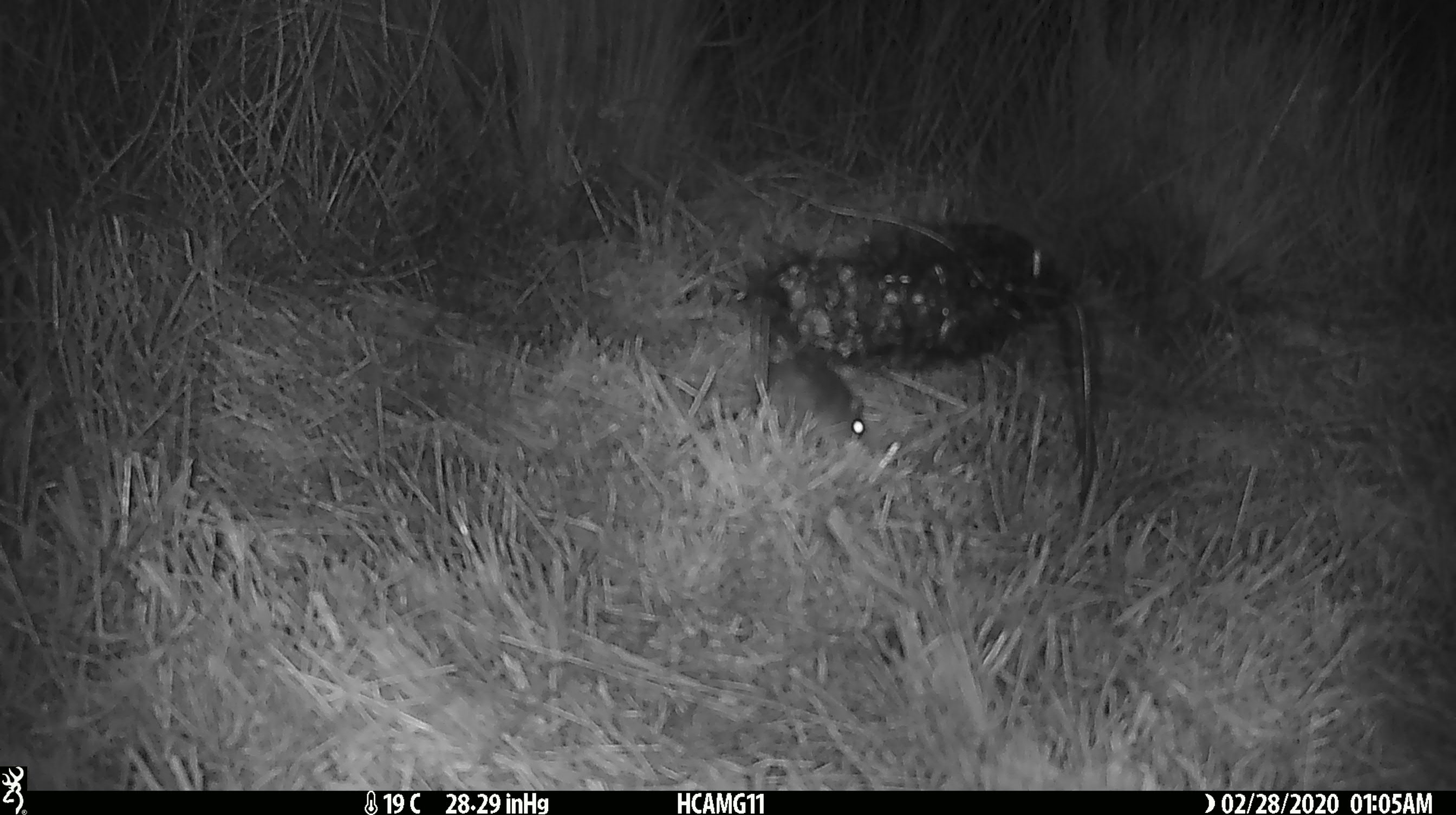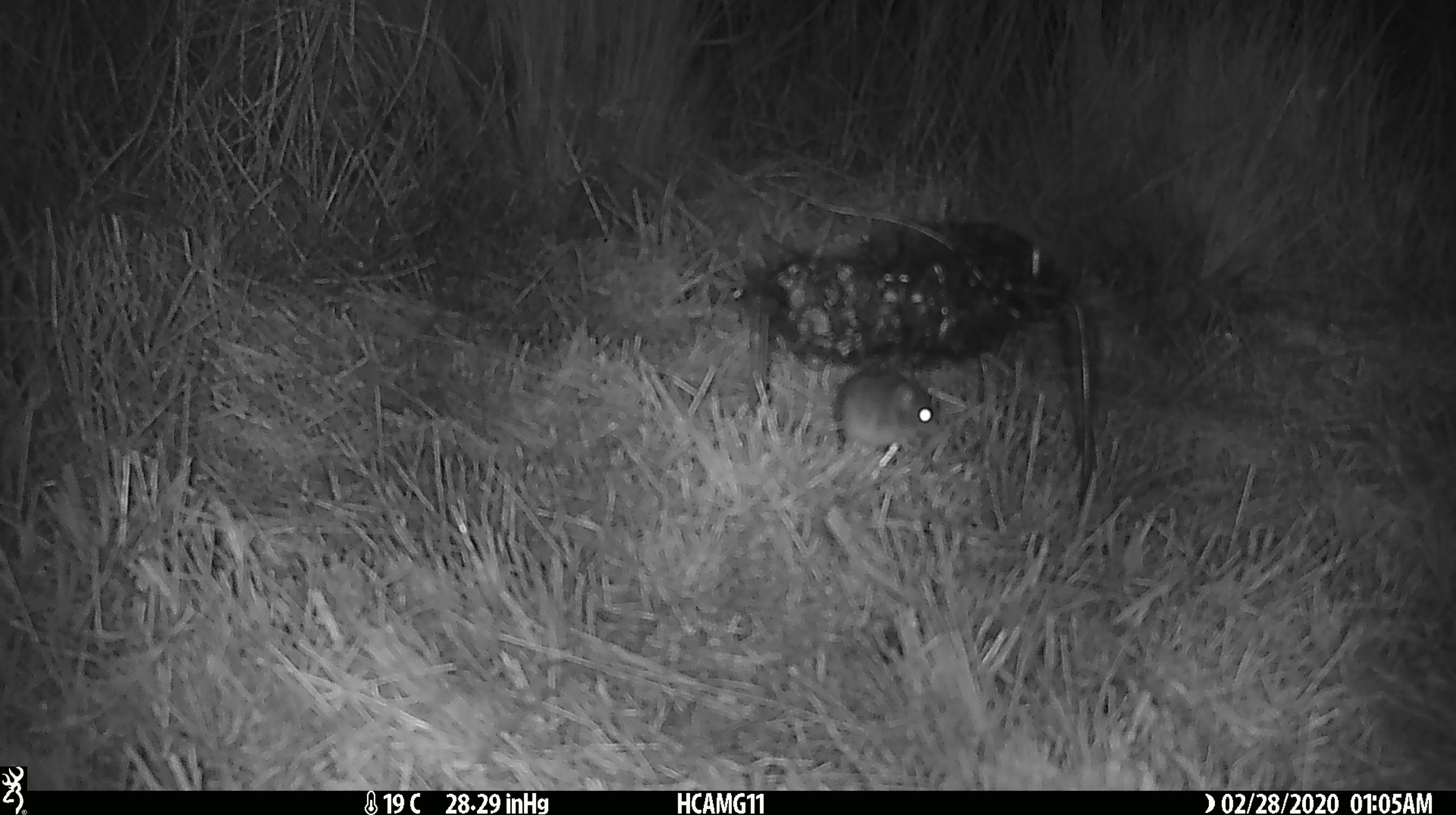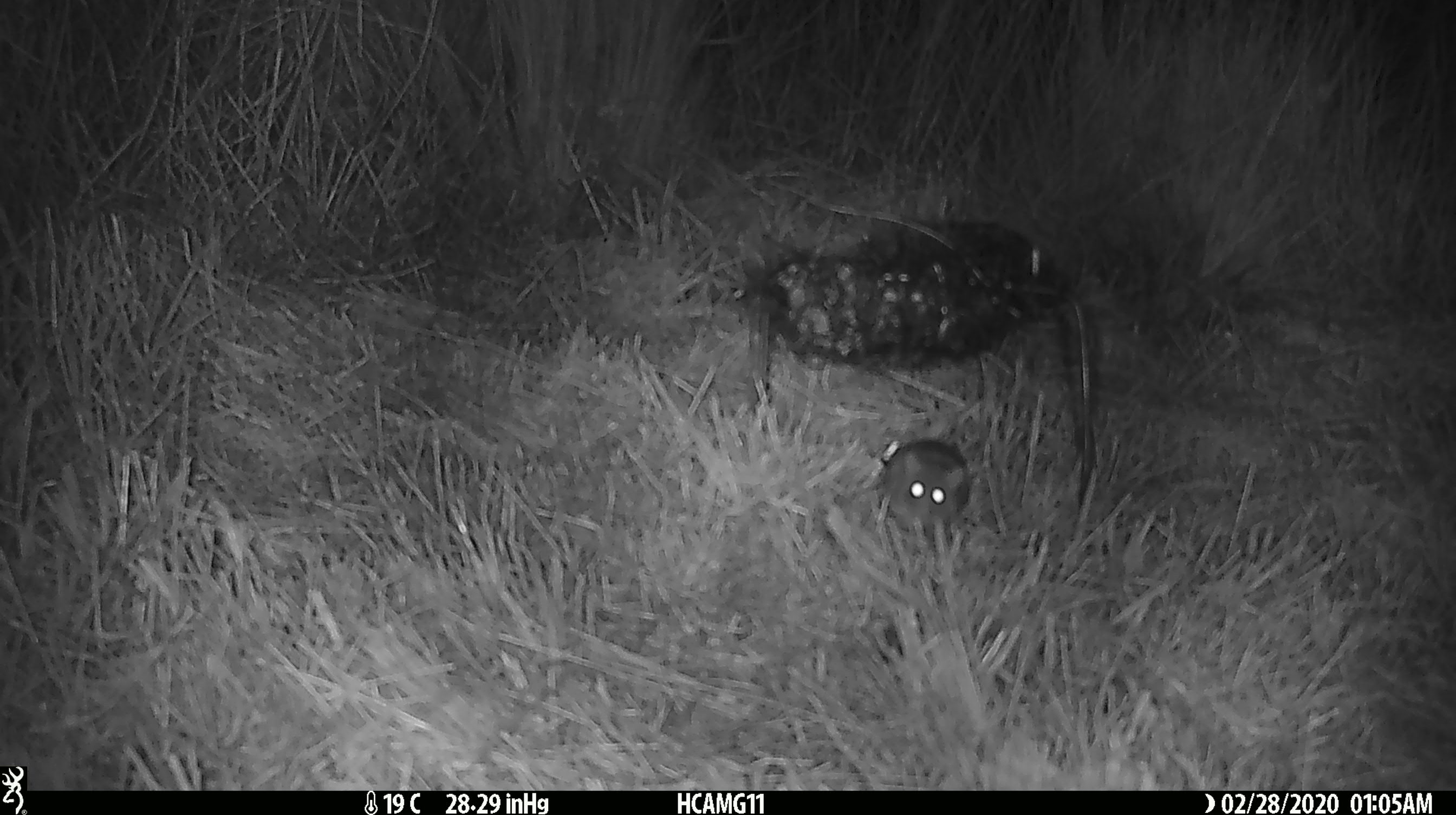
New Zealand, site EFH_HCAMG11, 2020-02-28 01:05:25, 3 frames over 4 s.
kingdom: Animalia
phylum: Chordata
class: Mammalia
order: Rodentia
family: Muridae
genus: Mus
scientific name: Mus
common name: mouse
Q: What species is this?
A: Mouse (Mus).